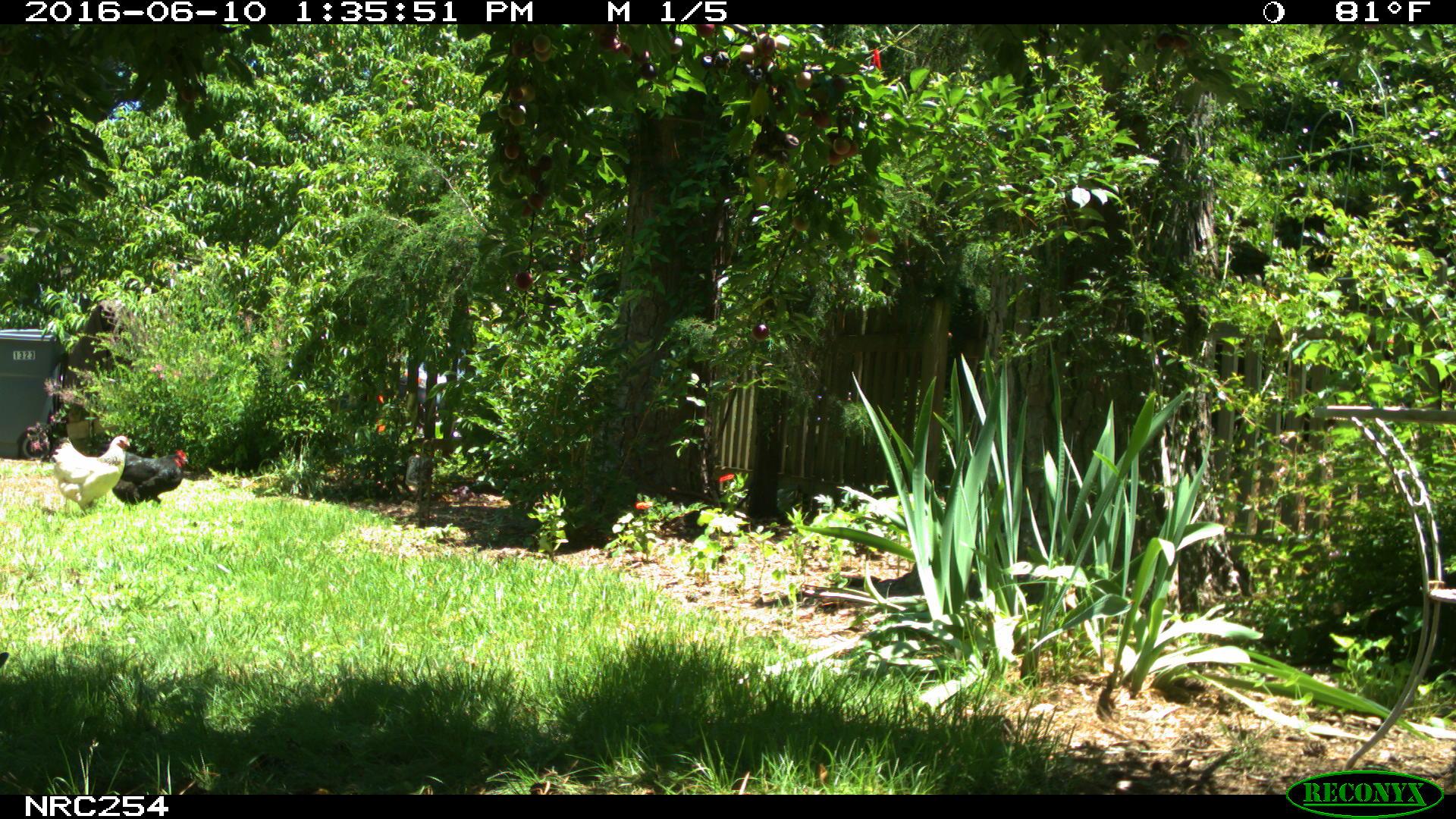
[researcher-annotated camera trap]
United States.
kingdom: Animalia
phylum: Chordata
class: Aves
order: Galliformes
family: Phasianidae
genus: Gallus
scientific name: Gallus gallus domesticus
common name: domestic chicken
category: Chicken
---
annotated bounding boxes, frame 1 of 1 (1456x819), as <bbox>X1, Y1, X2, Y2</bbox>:
Chicken: <bbox>46, 427, 144, 510</bbox>; <bbox>117, 431, 196, 511</bbox>